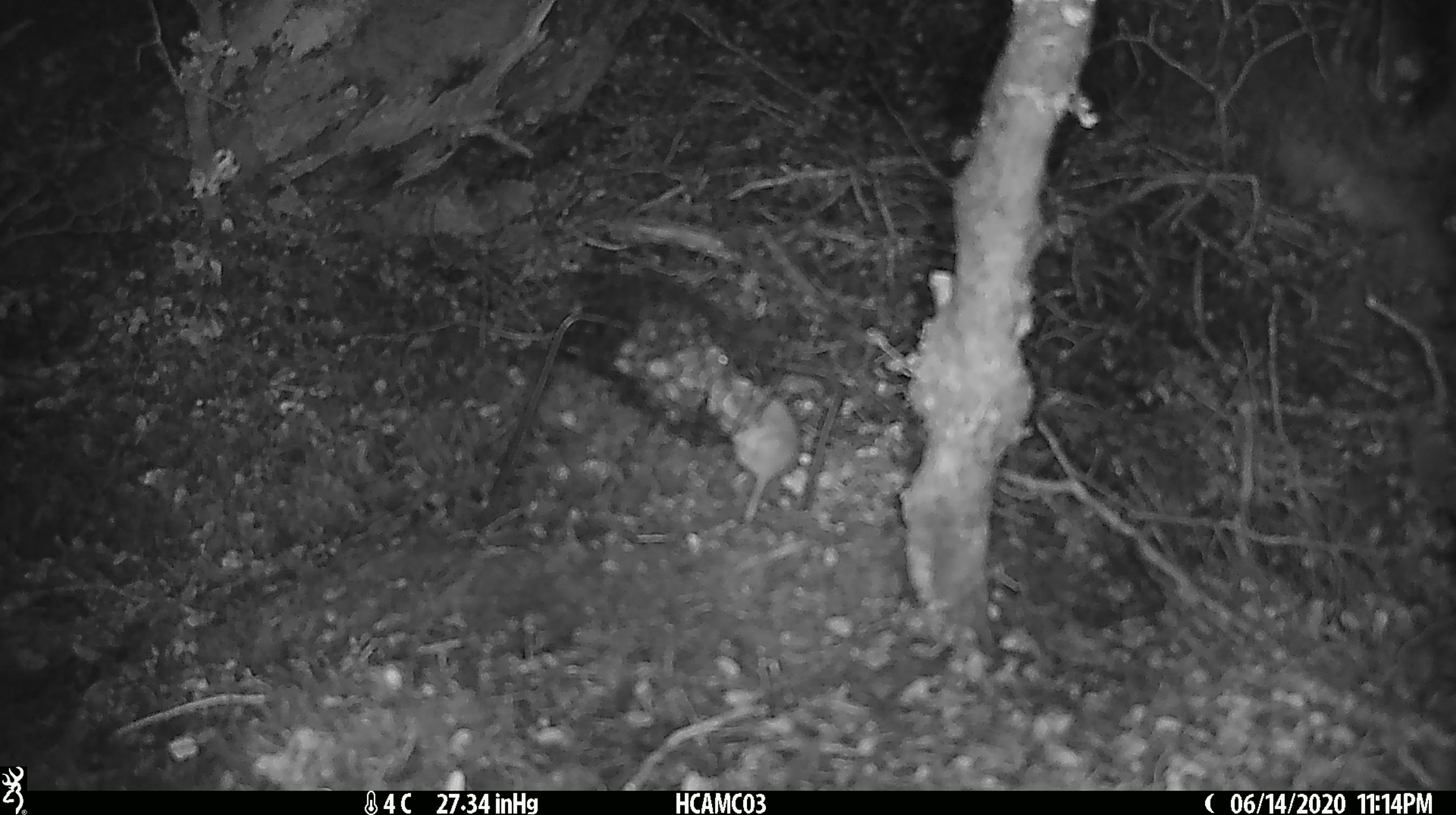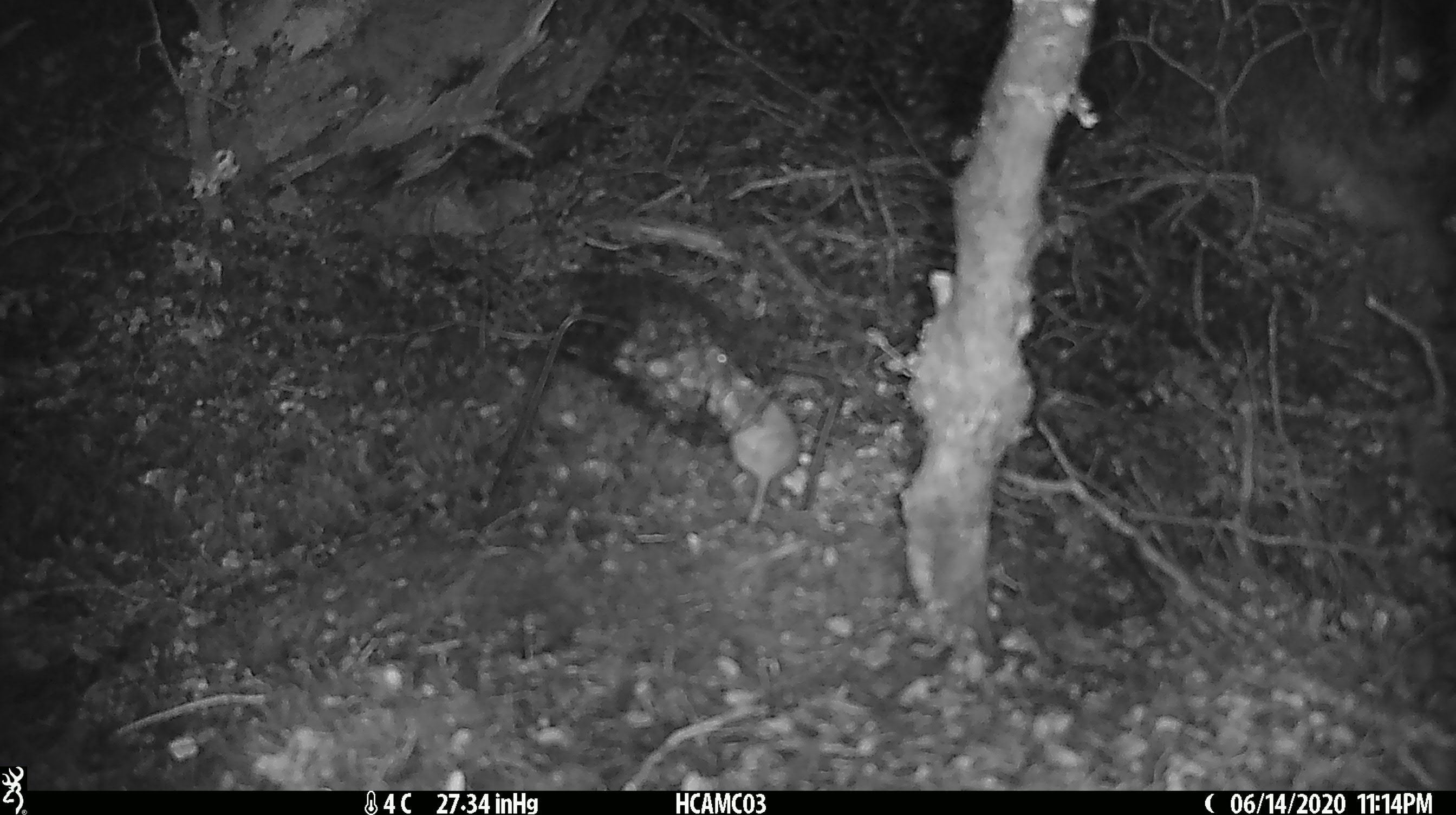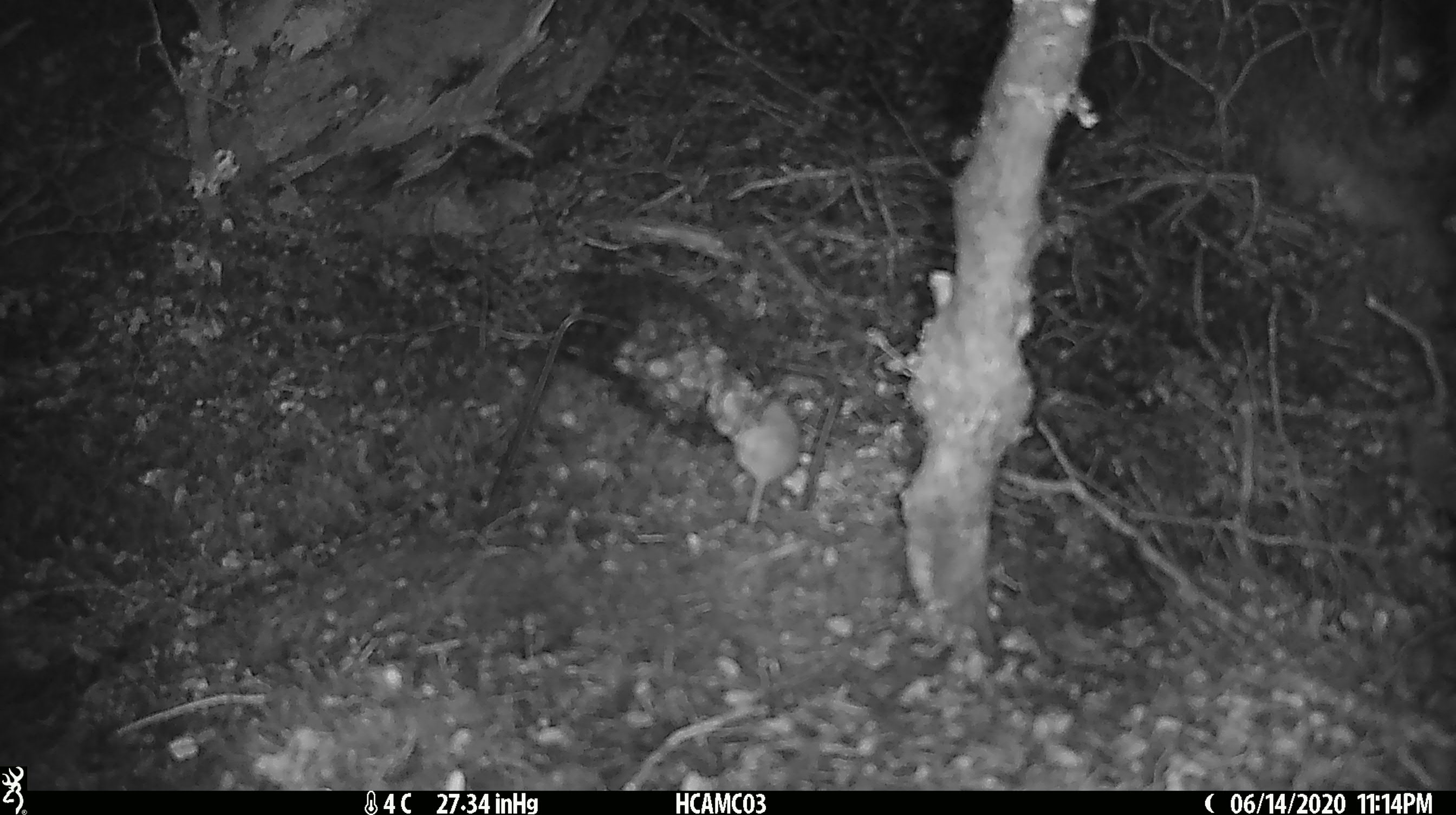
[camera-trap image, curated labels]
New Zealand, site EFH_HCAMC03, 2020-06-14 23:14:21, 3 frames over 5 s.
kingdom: Animalia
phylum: Chordata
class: Mammalia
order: Rodentia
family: Muridae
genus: Mus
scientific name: Mus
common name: mouse